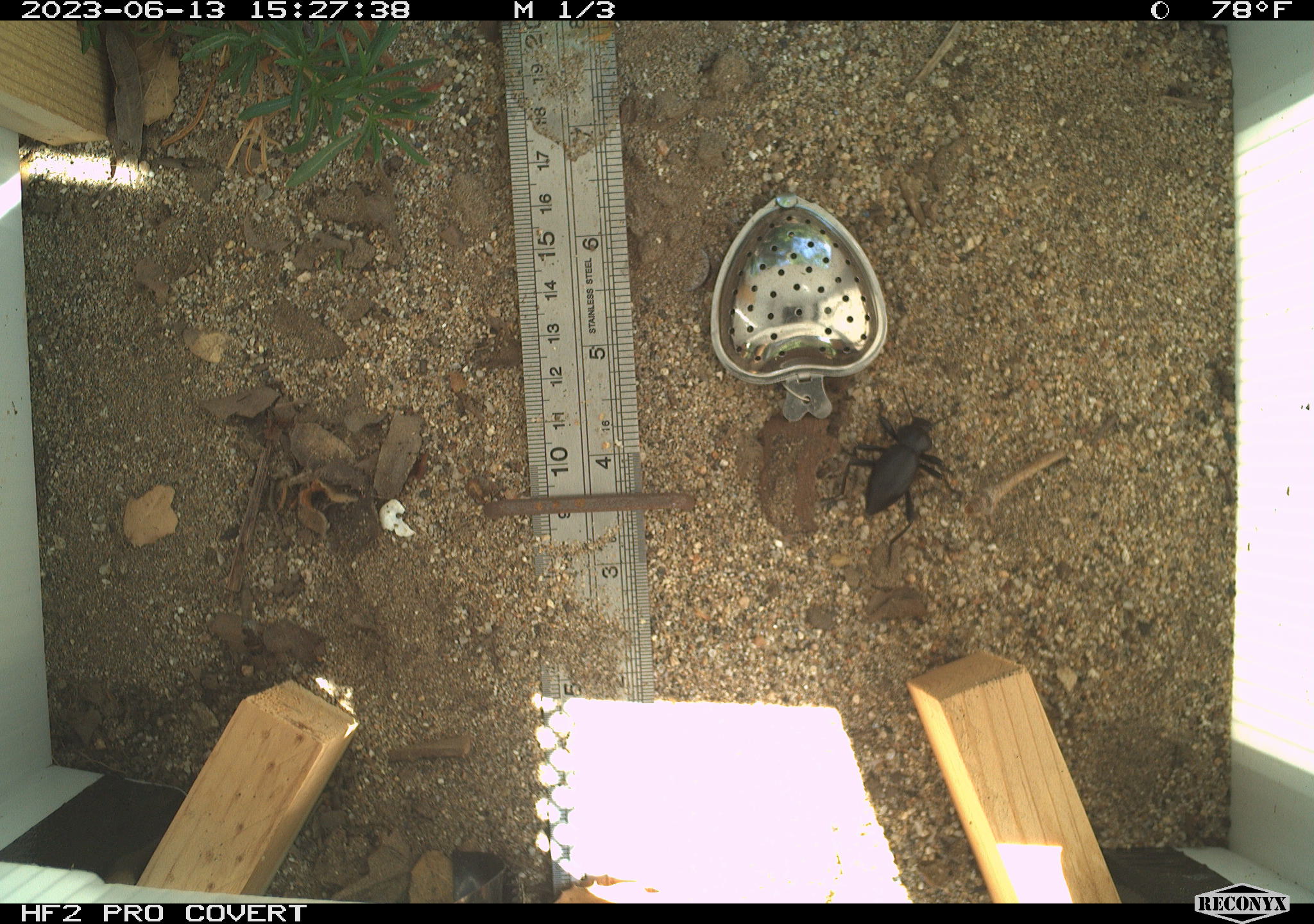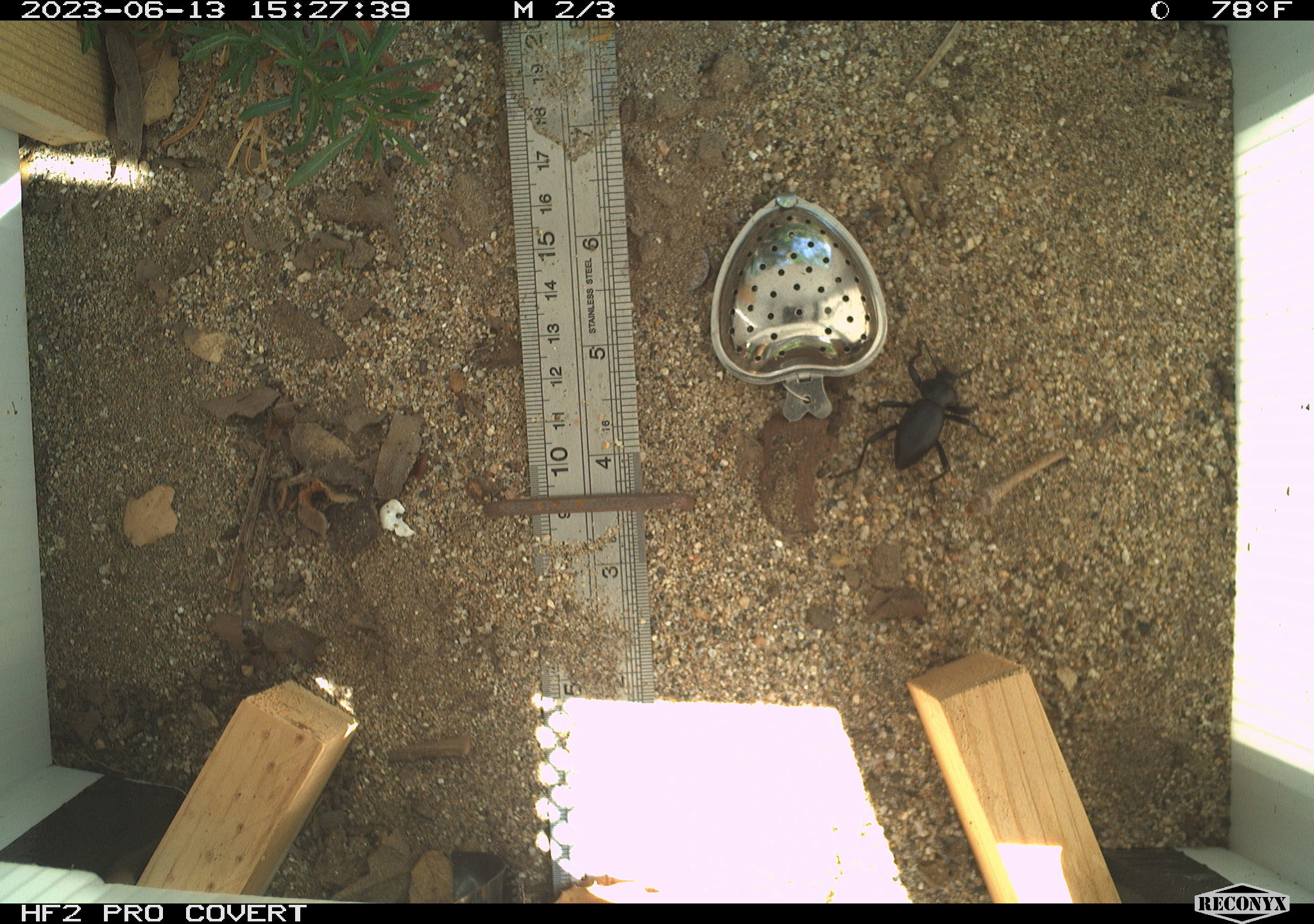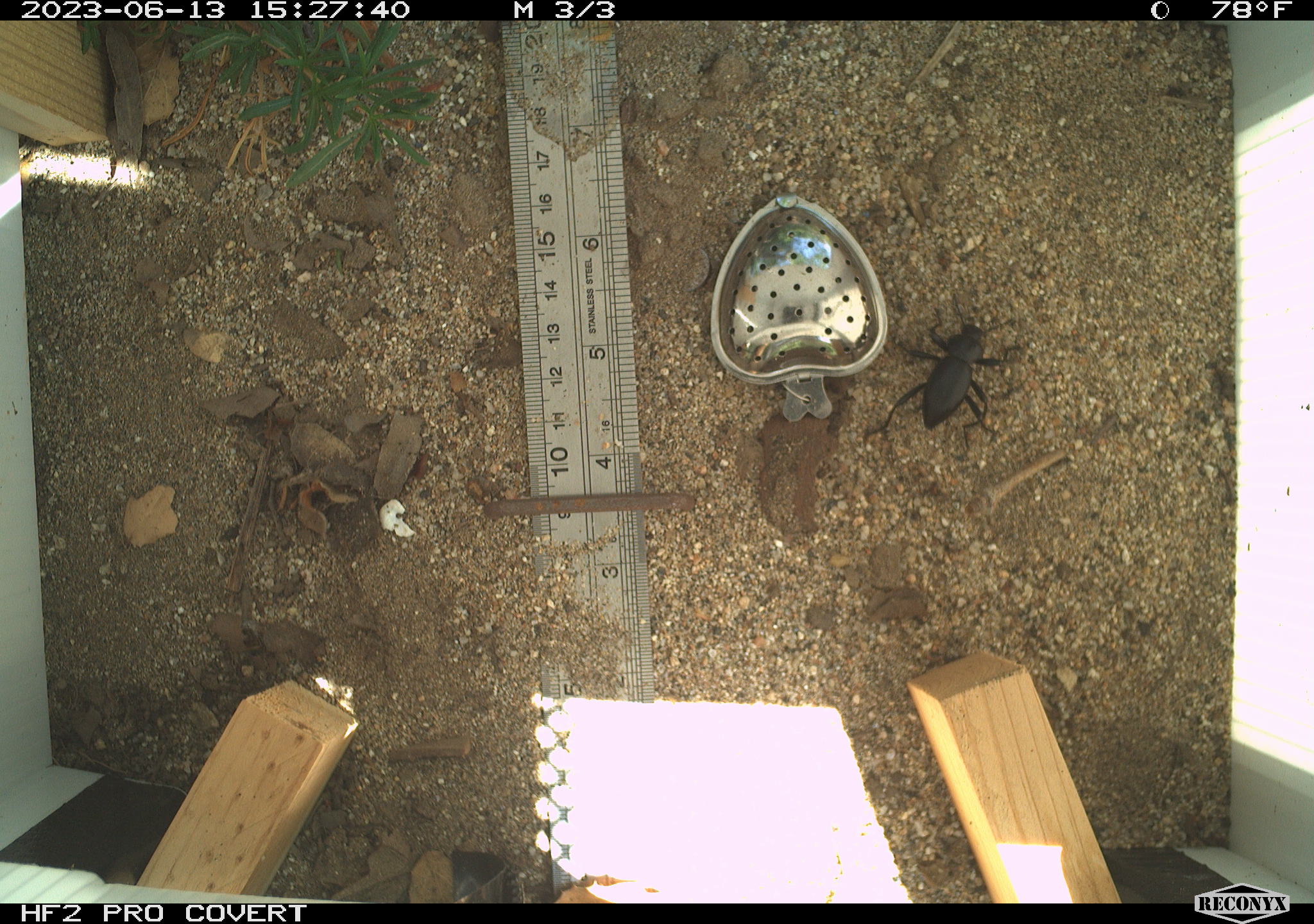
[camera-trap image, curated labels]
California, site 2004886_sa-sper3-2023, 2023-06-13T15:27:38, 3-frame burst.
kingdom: Animalia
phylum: Arthropoda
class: Insecta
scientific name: Insecta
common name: insect